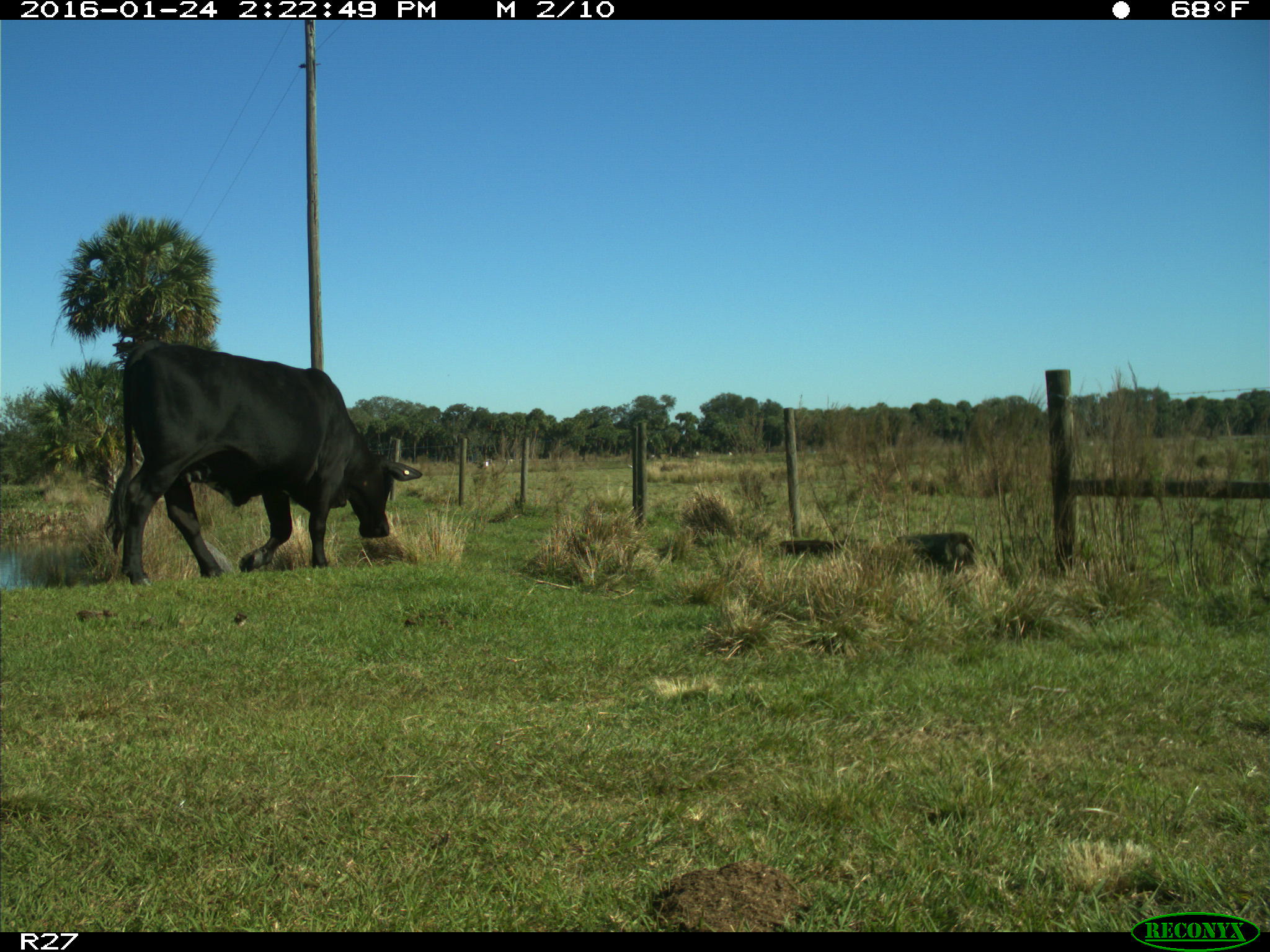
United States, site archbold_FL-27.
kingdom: Animalia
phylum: Chordata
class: Mammalia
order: Artiodactyla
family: Bovidae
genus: Bos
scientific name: Bos taurus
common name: domestic cow